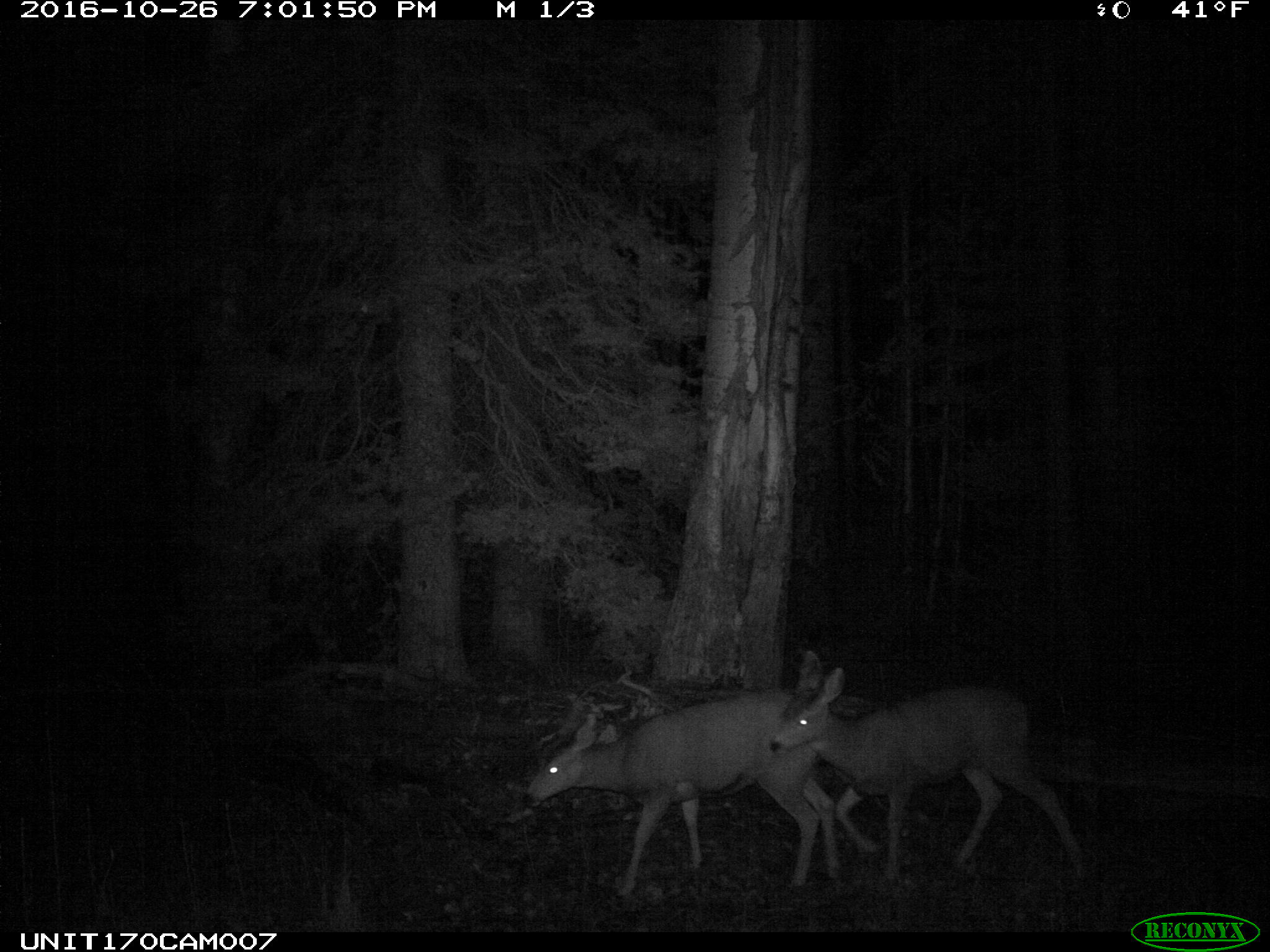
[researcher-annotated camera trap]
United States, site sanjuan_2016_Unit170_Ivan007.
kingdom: Animalia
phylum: Chordata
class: Mammalia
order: Artiodactyla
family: Cervidae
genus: Odocoileus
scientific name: Odocoileus hemionus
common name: mule deer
Odocoileus hemionus (mule deer).